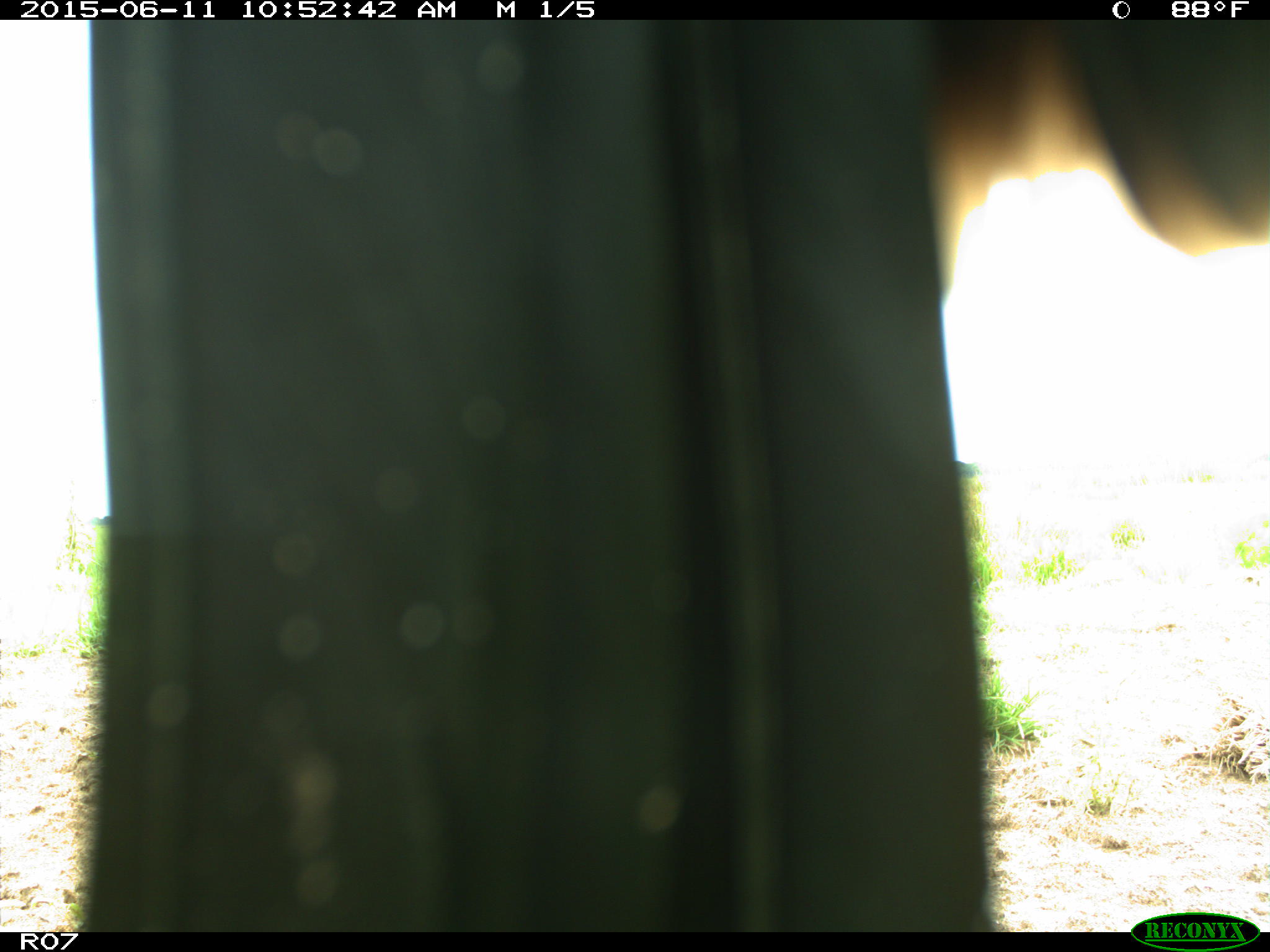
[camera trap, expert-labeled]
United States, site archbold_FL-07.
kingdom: Animalia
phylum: Chordata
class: Mammalia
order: Artiodactyla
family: Bovidae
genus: Bos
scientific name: Bos taurus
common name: domestic cow